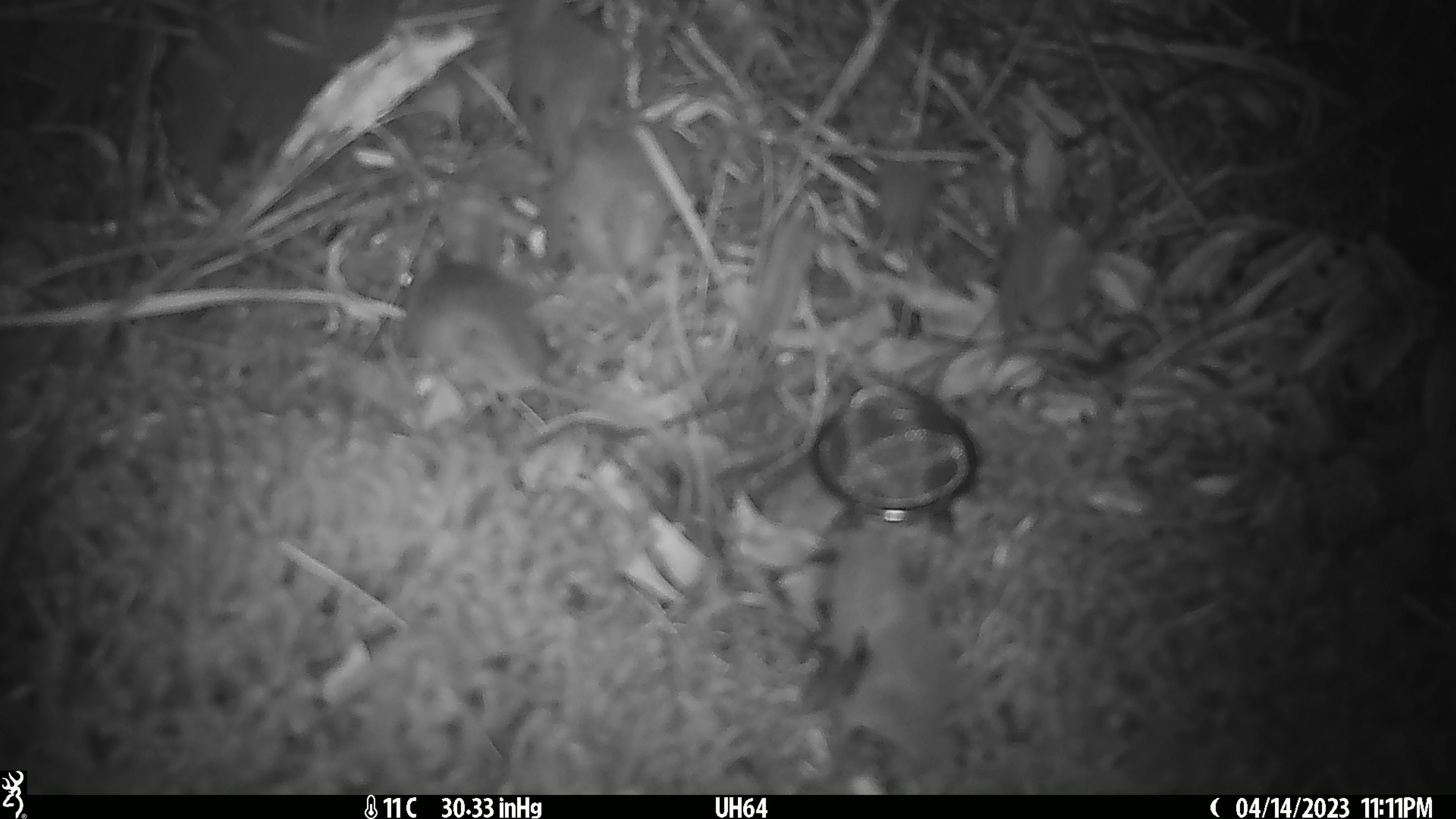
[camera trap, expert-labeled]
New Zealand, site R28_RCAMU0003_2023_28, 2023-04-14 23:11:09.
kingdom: Animalia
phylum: Chordata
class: Mammalia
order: Rodentia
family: Muridae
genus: Mus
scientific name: Mus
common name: mouse